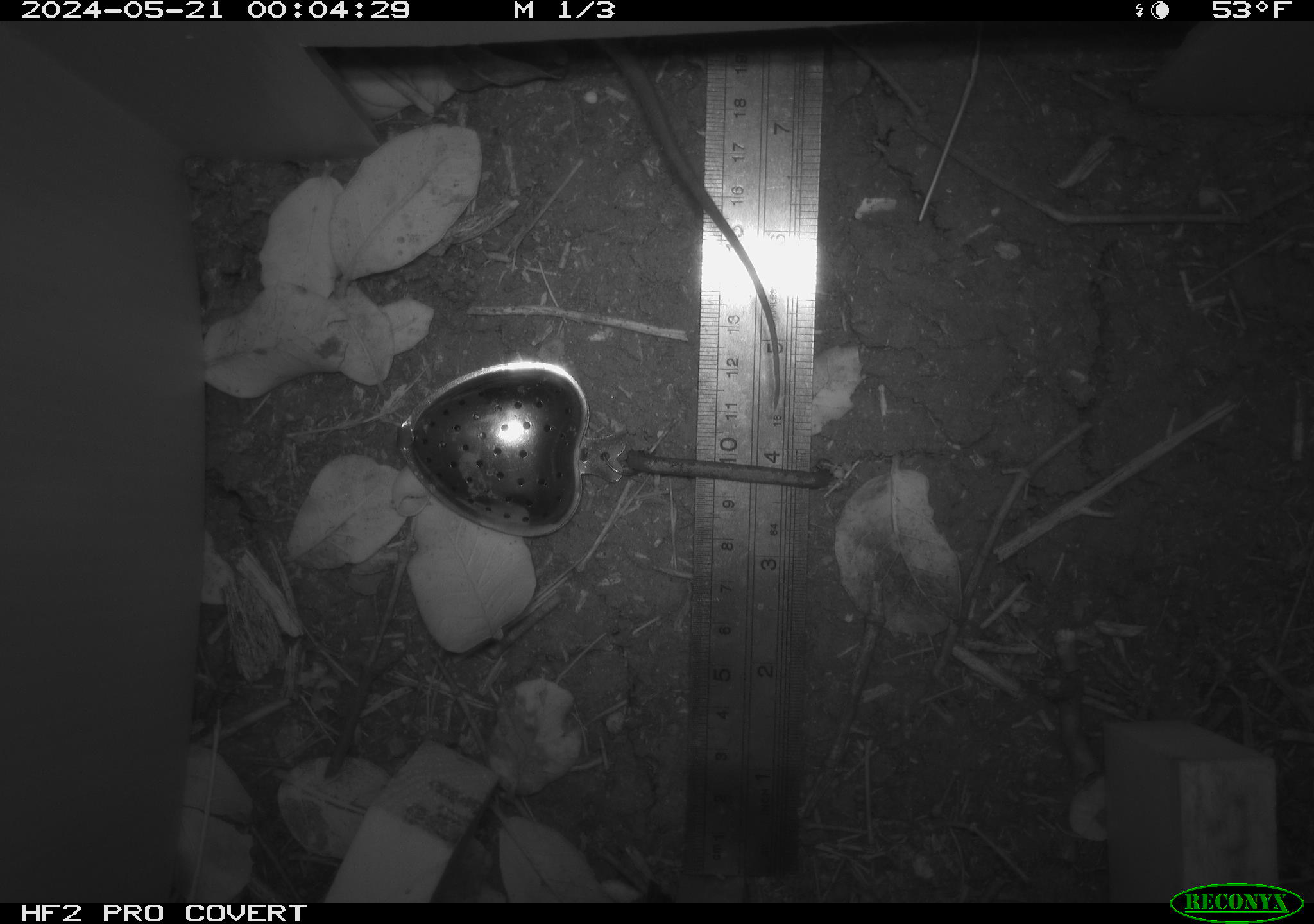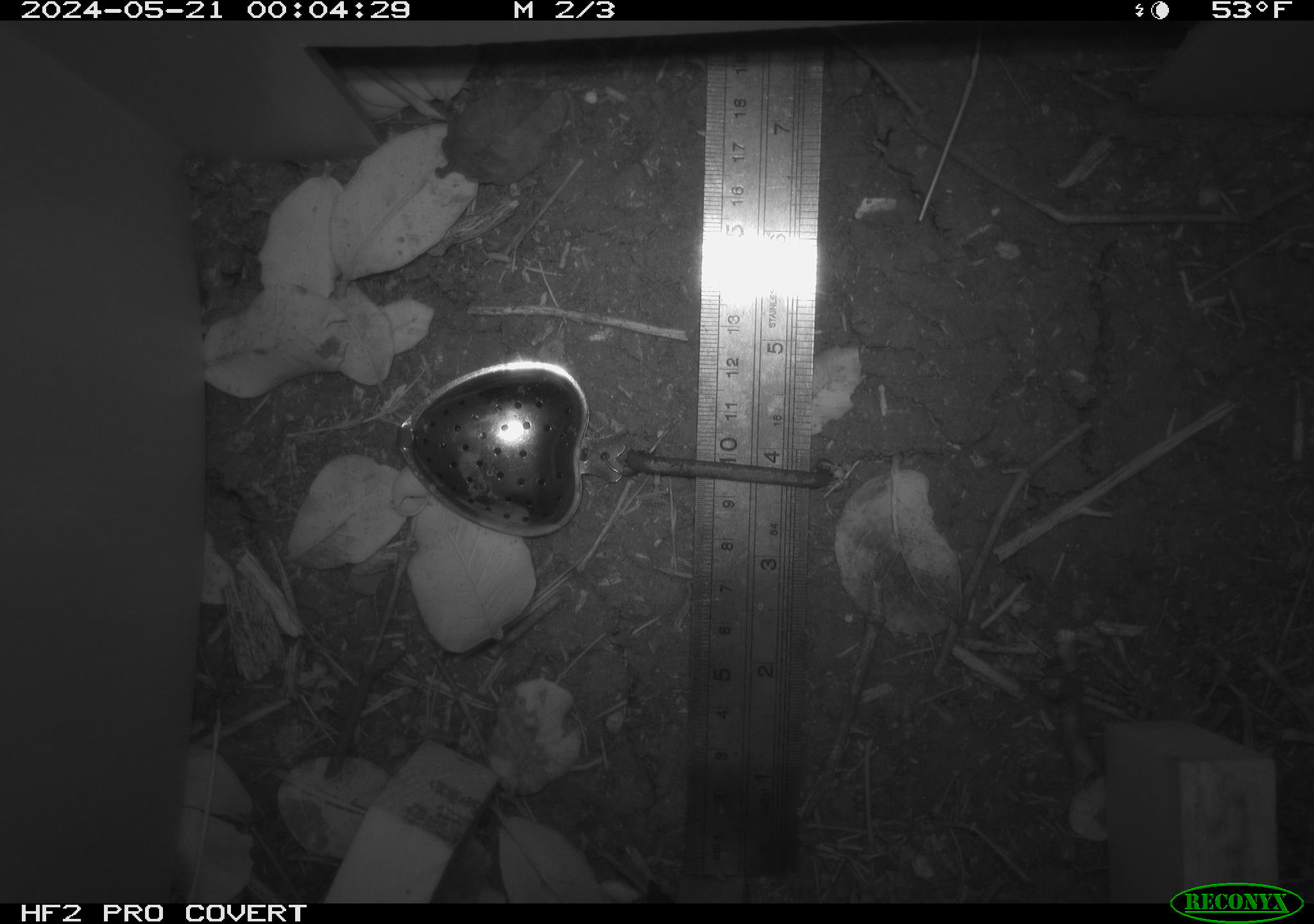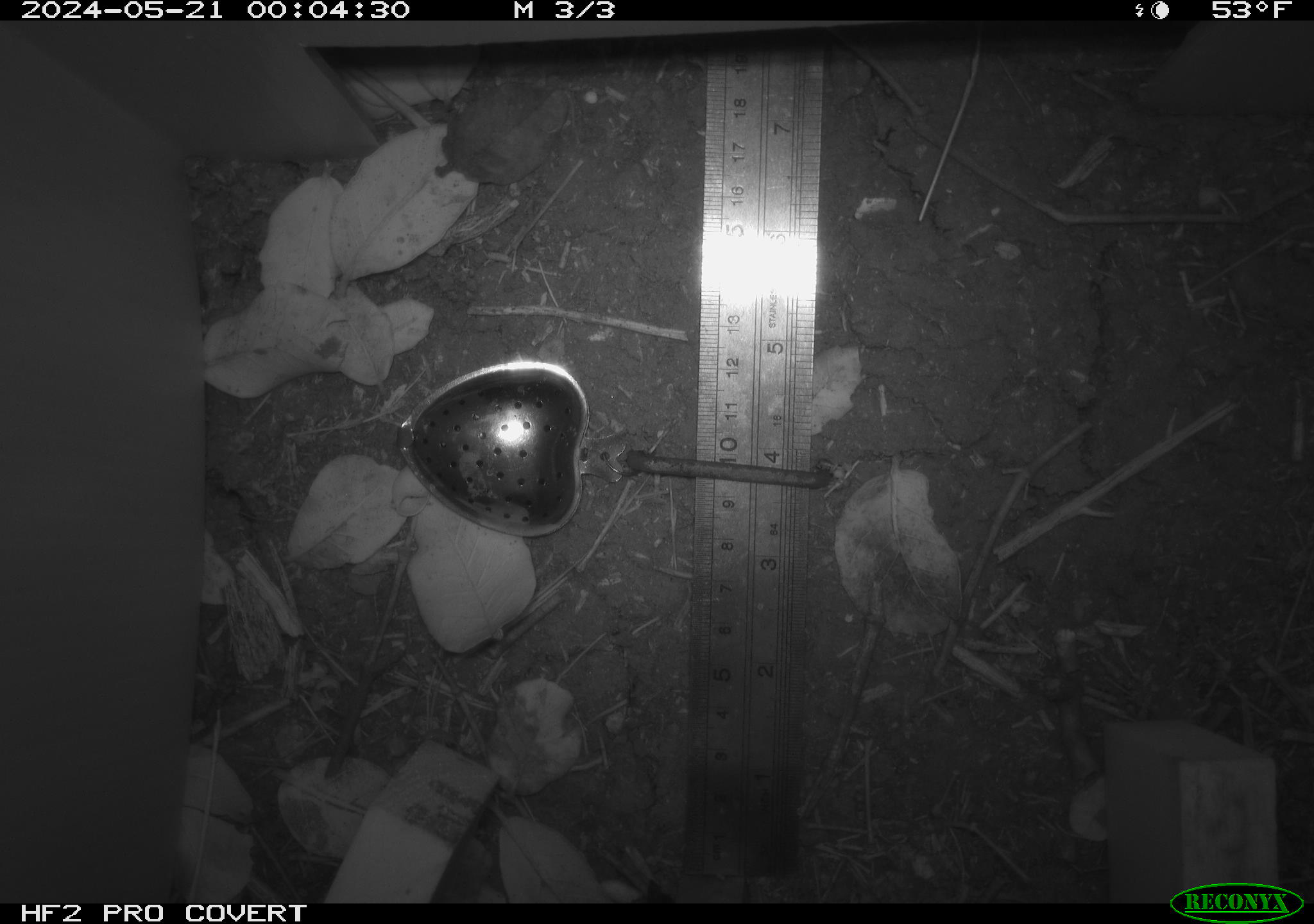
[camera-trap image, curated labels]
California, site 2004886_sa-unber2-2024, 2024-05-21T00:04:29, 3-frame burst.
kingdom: Animalia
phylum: Chordata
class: Mammalia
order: Rodentia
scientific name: Rodentia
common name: mouse species